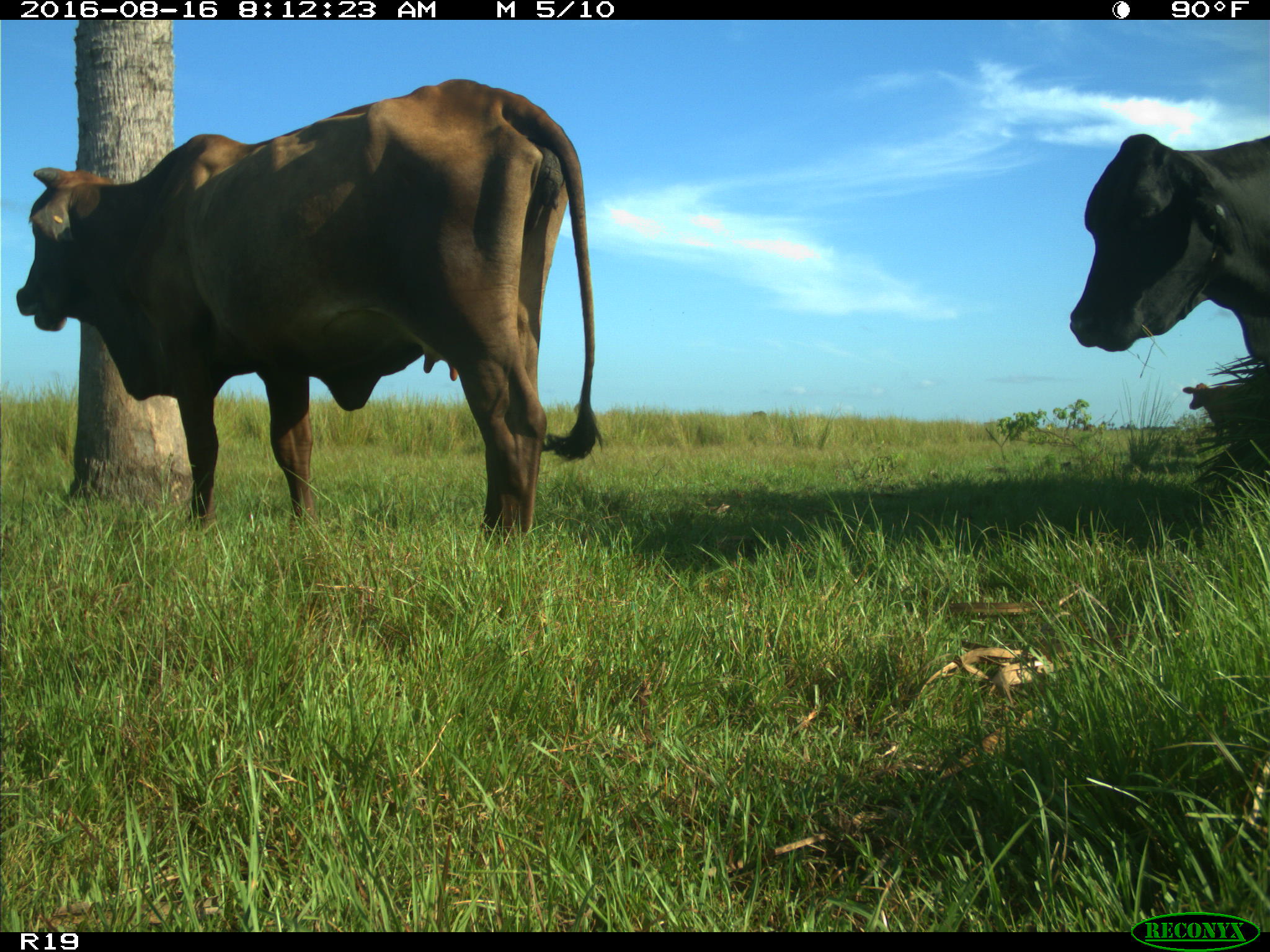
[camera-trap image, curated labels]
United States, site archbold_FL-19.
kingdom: Animalia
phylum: Chordata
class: Mammalia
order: Artiodactyla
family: Bovidae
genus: Bos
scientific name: Bos taurus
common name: domestic cow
Bos taurus (domestic cow).